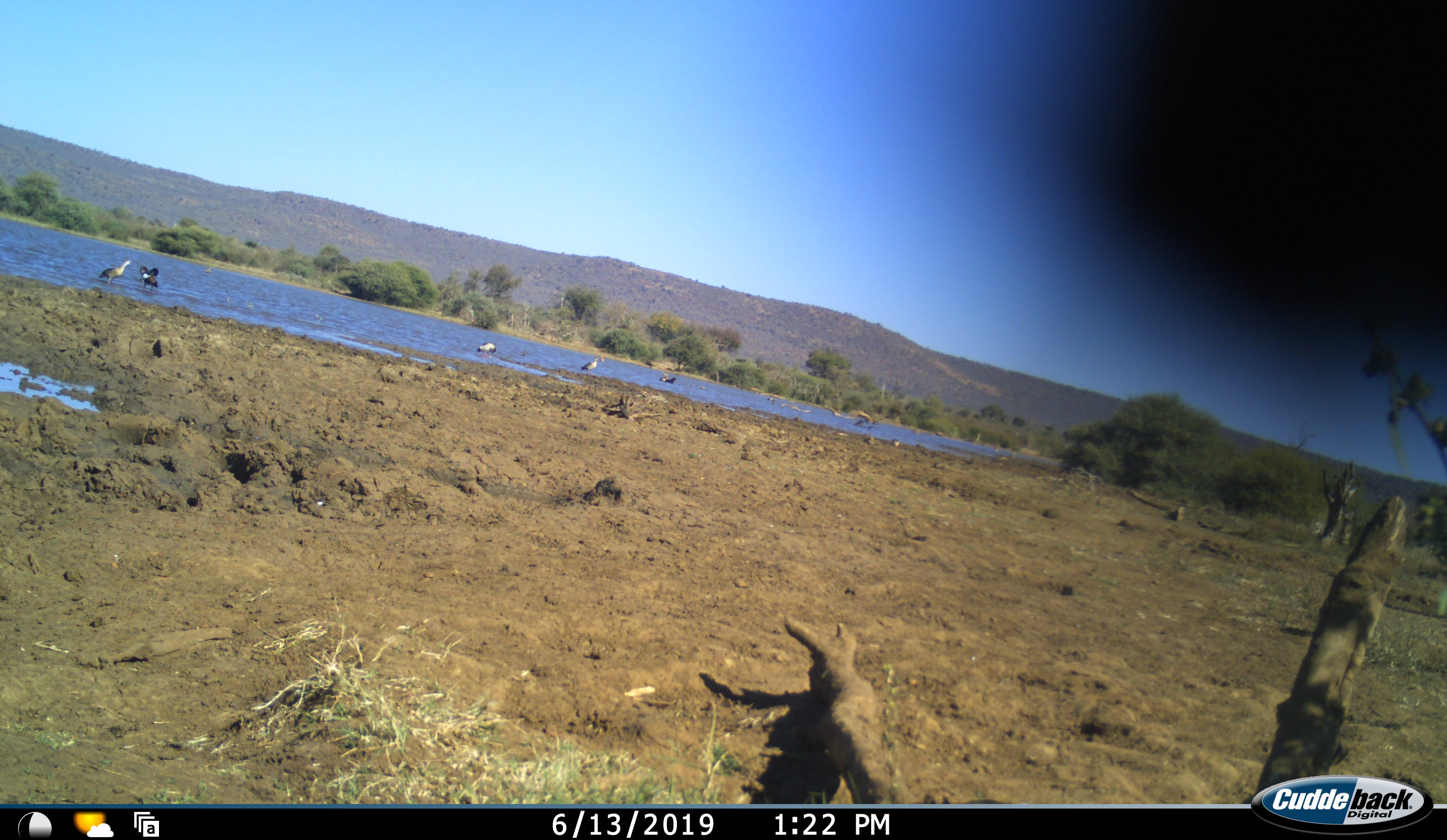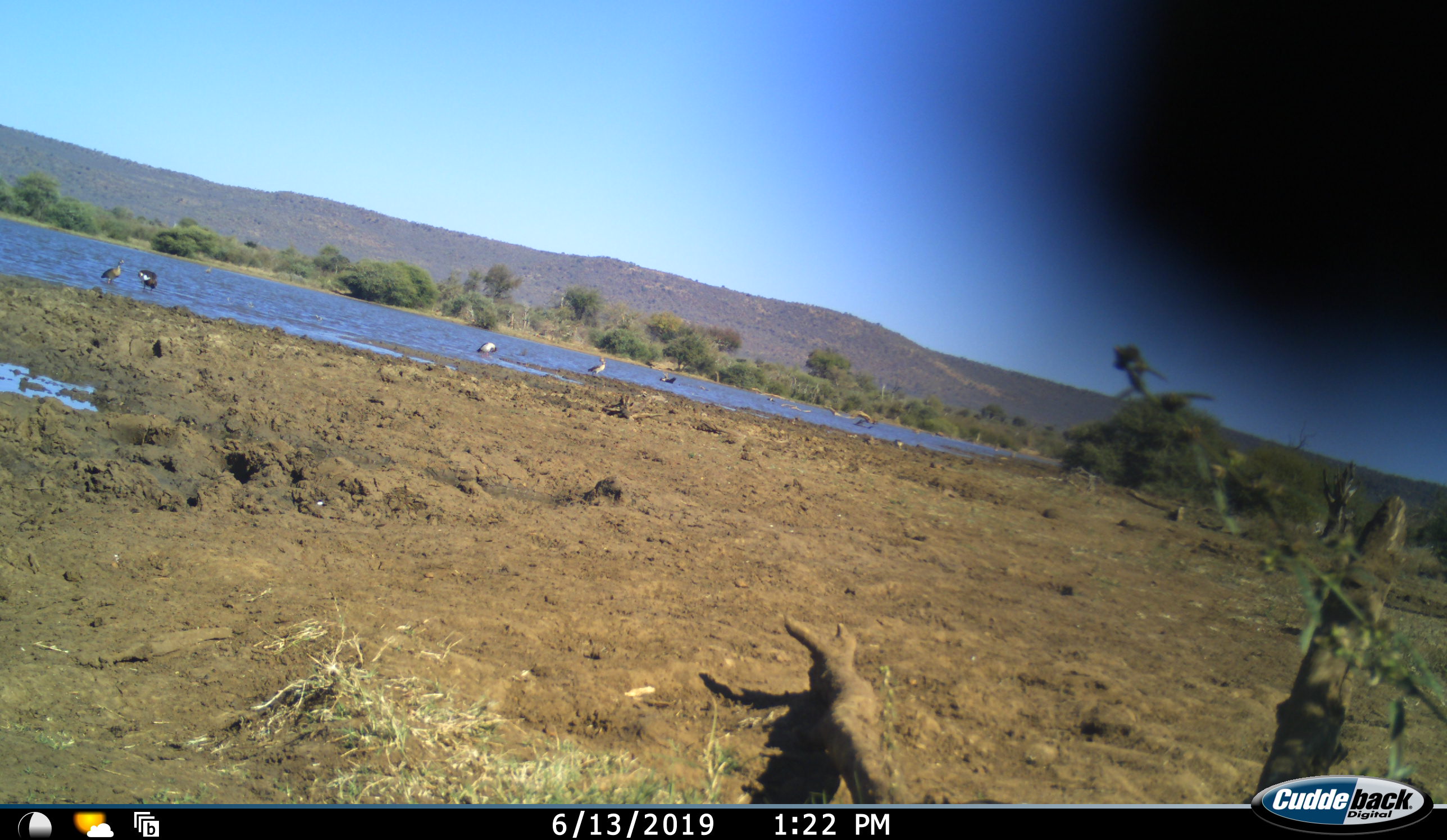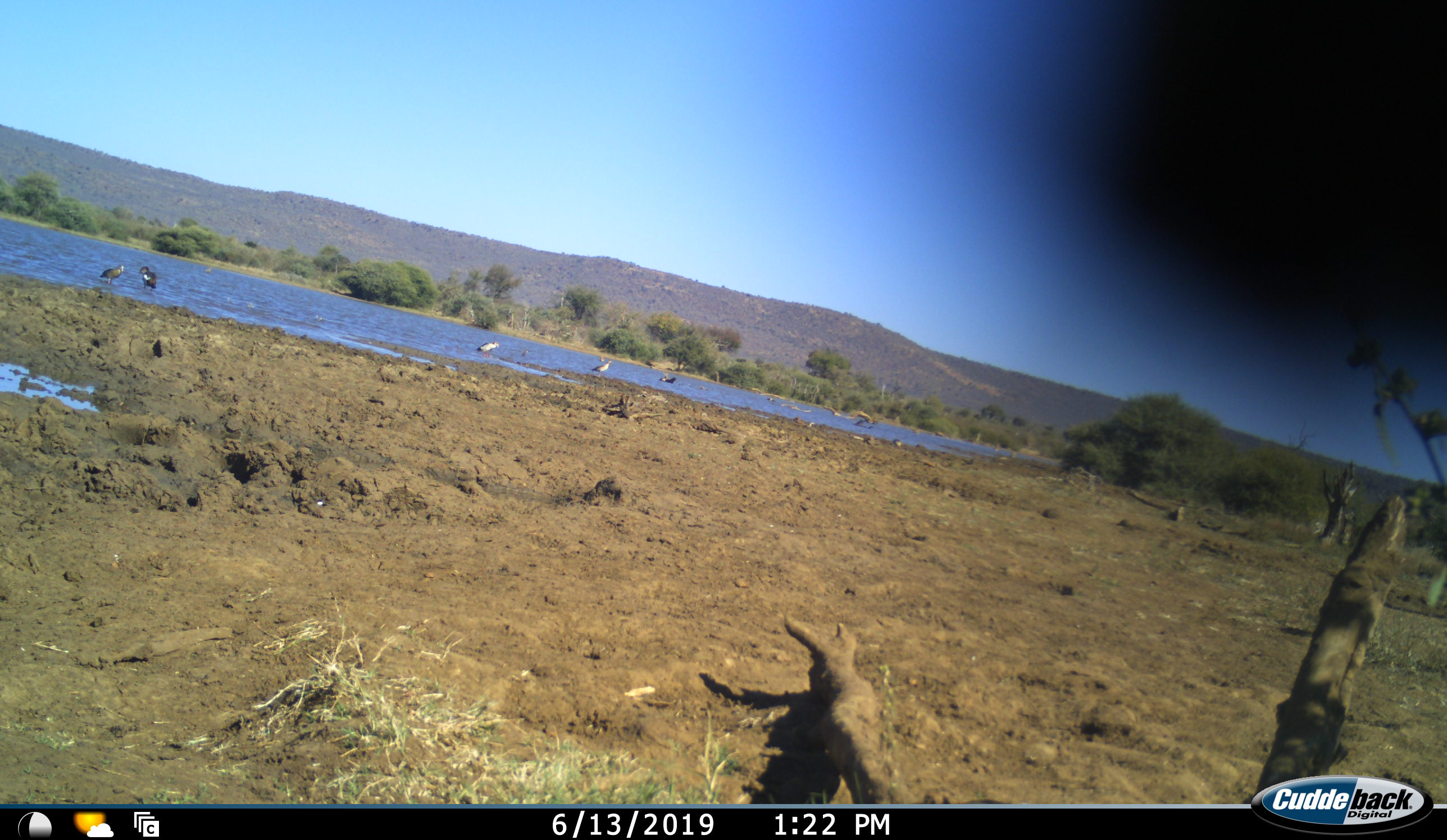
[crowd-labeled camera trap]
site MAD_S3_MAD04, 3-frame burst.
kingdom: Animalia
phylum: Chordata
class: Aves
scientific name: Aves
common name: bird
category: birdother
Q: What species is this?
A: Birdother (bird) (Aves).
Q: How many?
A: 5.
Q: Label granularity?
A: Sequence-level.